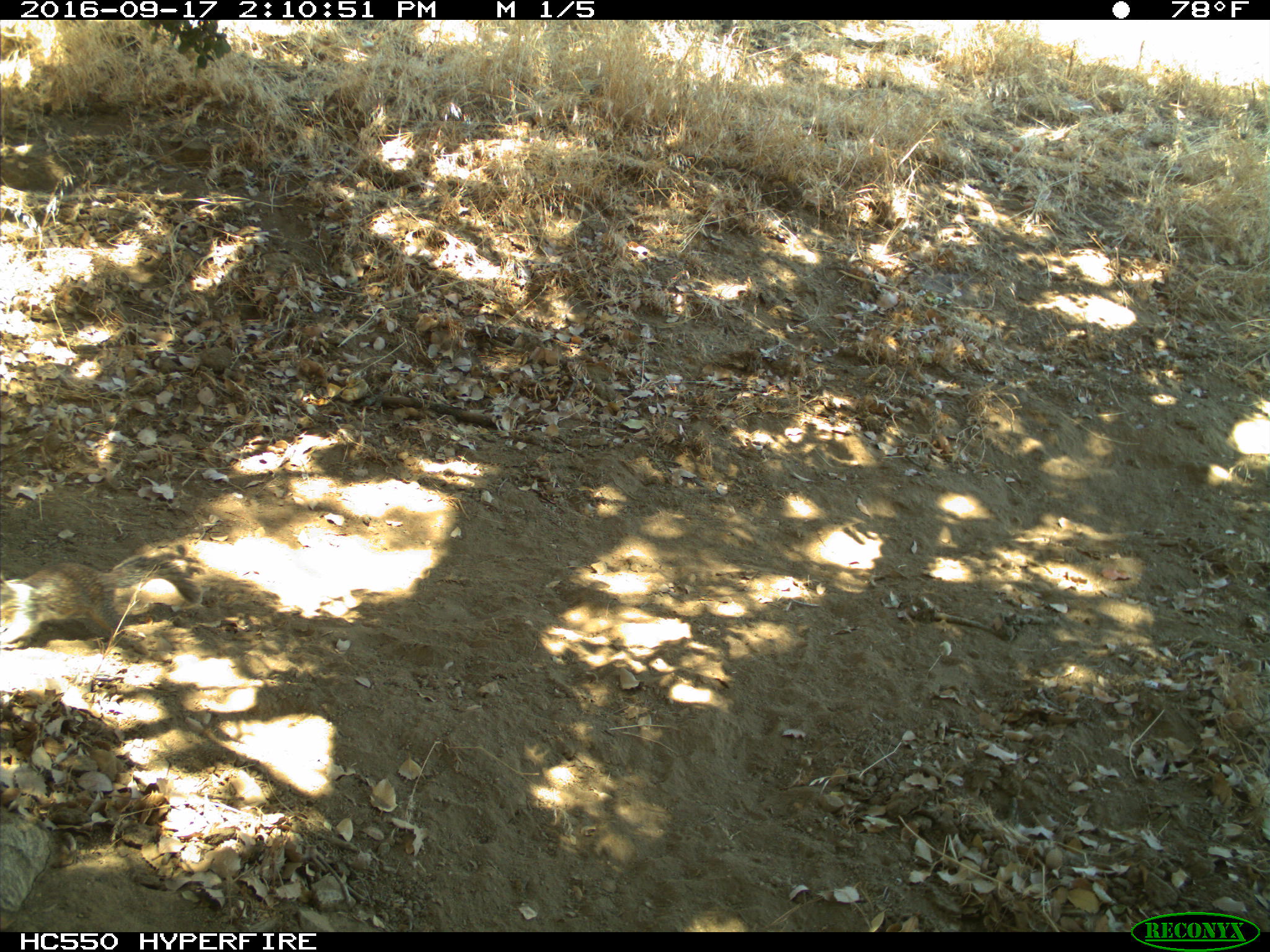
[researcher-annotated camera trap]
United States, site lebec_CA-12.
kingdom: Animalia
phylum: Chordata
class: Mammalia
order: Rodentia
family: Sciuridae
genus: Otospermophilus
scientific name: Otospermophilus beecheyi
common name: california ground squirrel